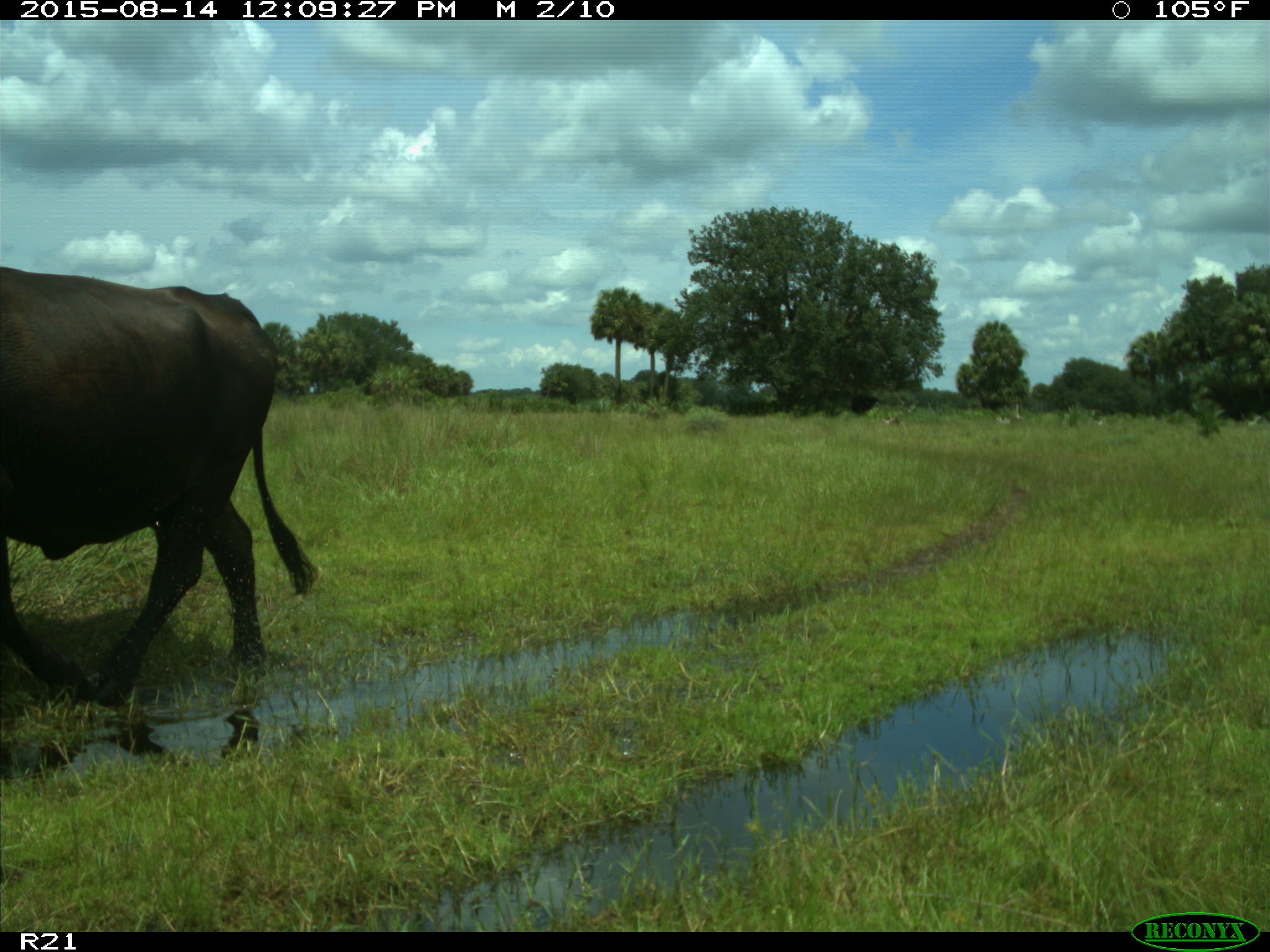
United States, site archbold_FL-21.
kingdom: Animalia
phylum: Chordata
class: Mammalia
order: Artiodactyla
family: Bovidae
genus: Bos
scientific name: Bos taurus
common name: domestic cow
Bos taurus (domestic cow).